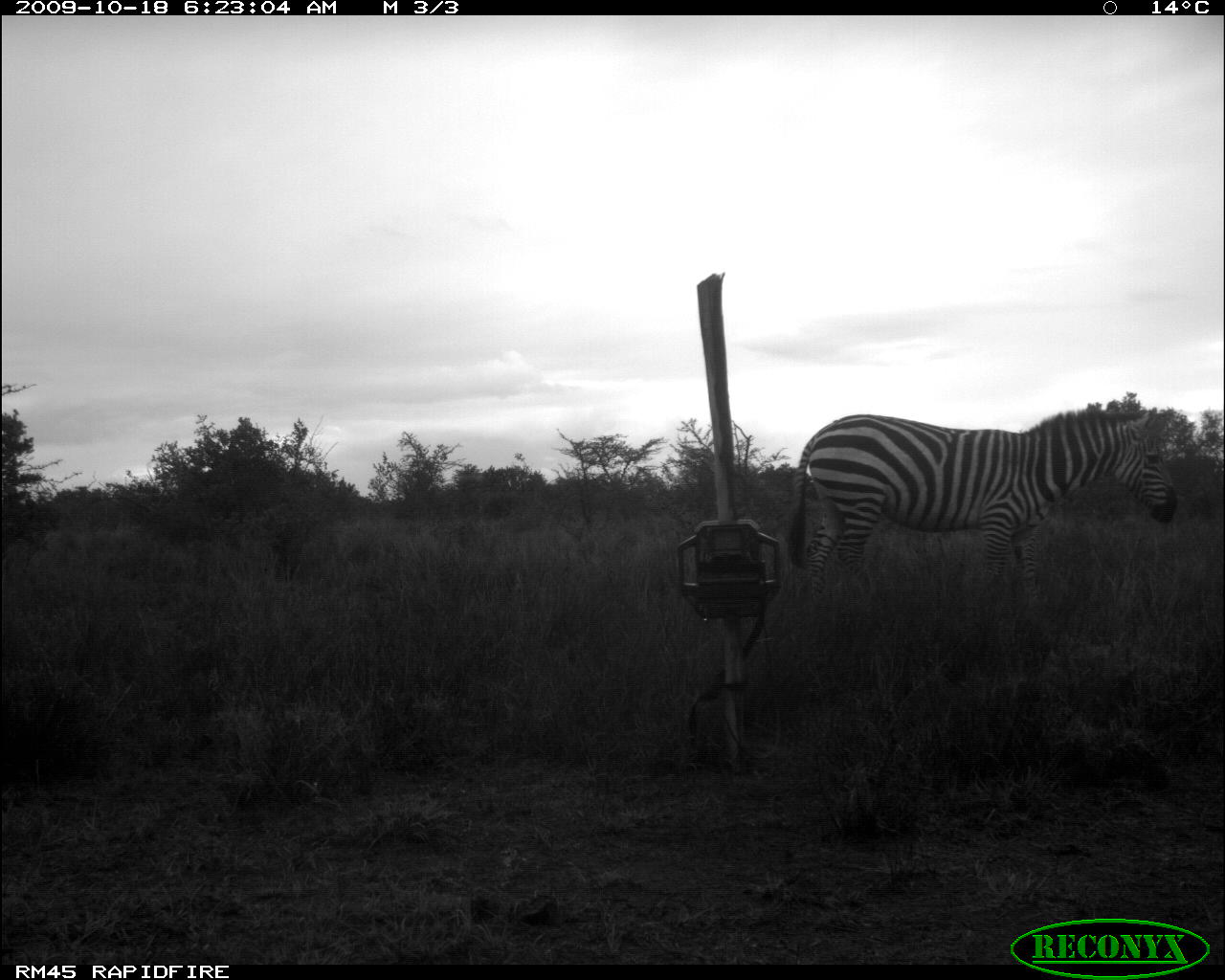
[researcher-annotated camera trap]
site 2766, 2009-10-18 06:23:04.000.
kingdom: Animalia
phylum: Chordata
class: Mammalia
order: Perissodactyla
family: Equidae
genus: Equus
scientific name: Equus quagga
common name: plains zebra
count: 1